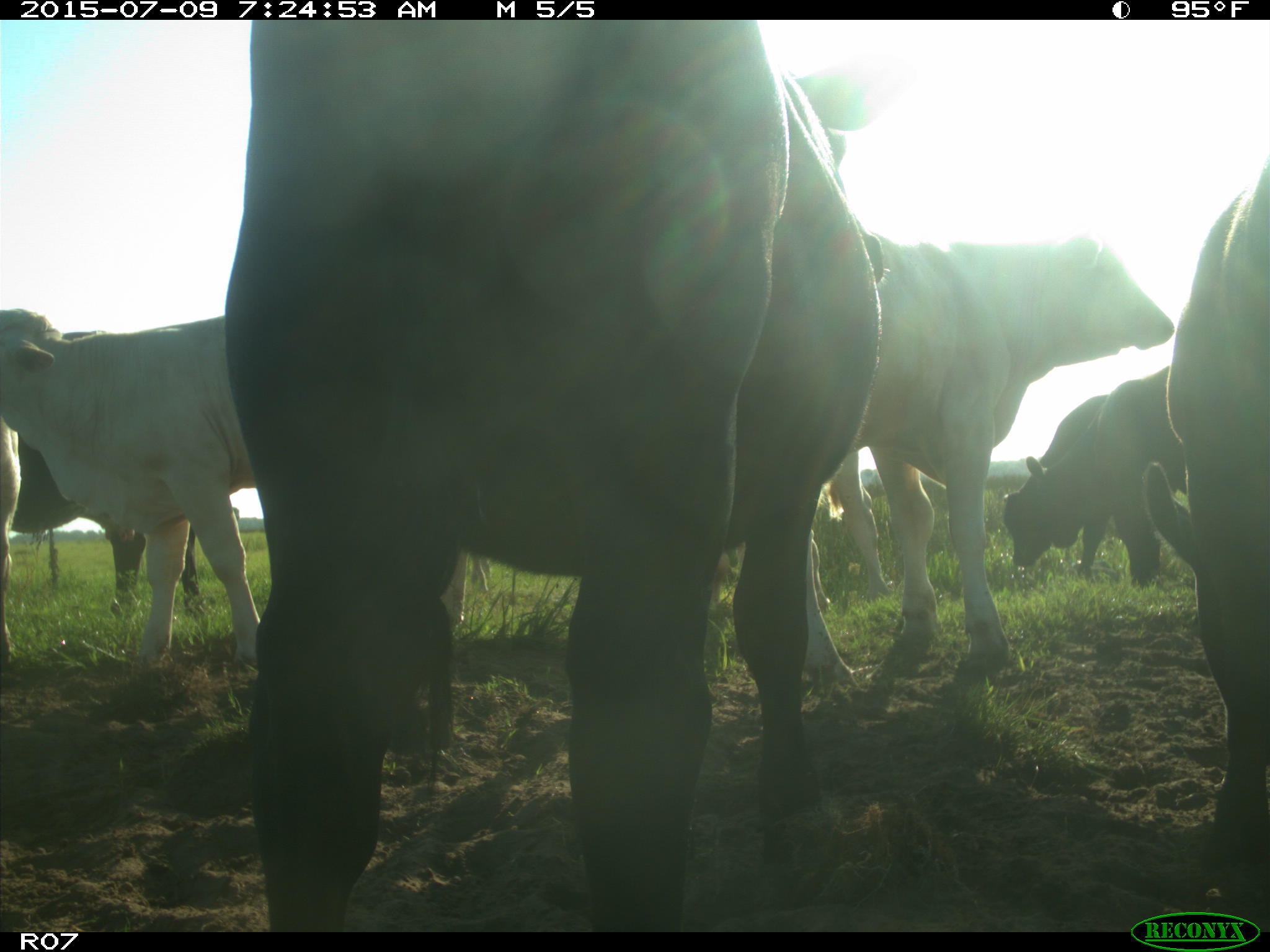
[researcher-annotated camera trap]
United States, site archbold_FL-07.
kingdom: Animalia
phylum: Chordata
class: Mammalia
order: Artiodactyla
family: Bovidae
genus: Bos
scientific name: Bos taurus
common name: domestic cow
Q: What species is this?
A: Bos taurus (domestic cow).